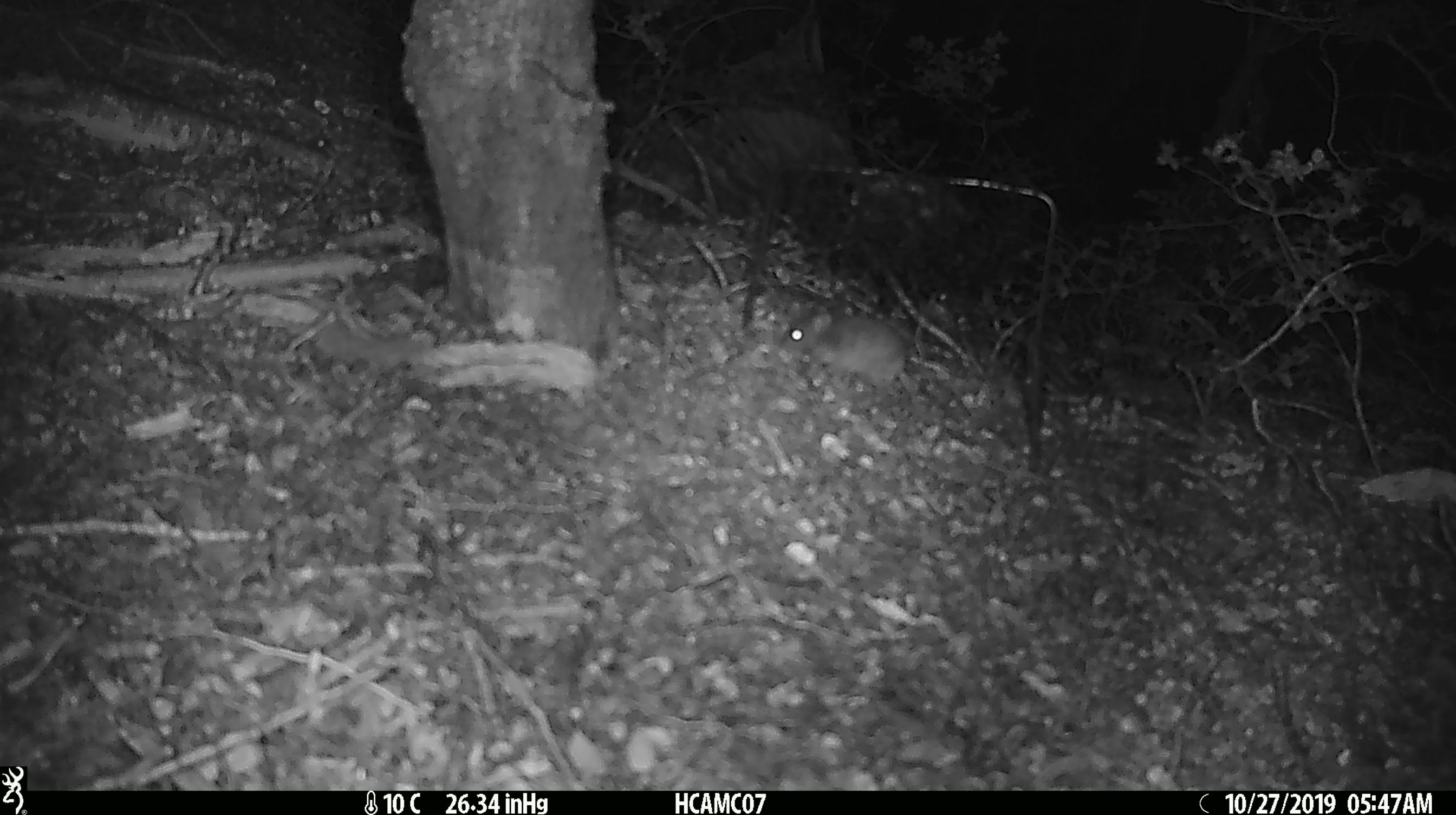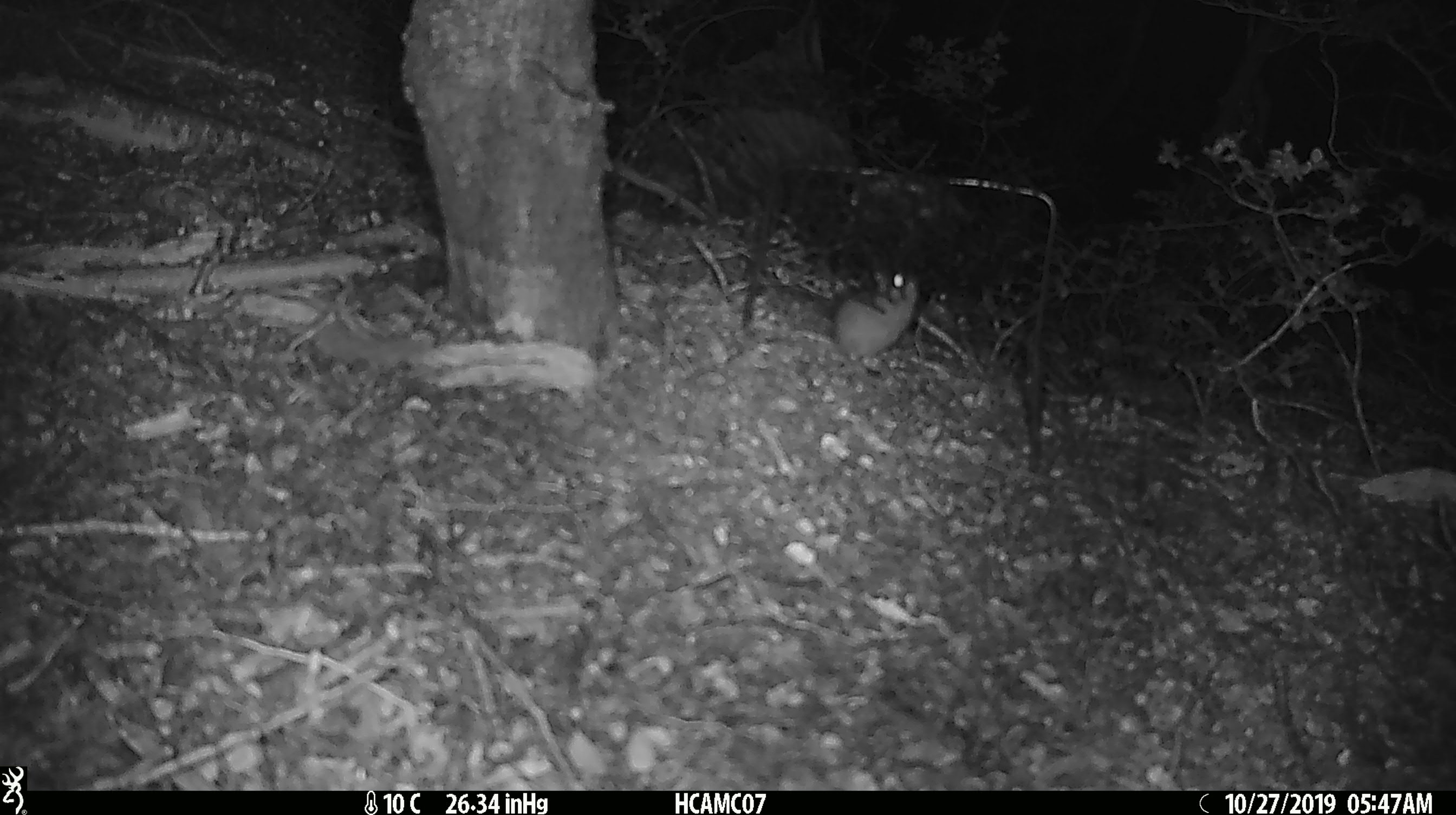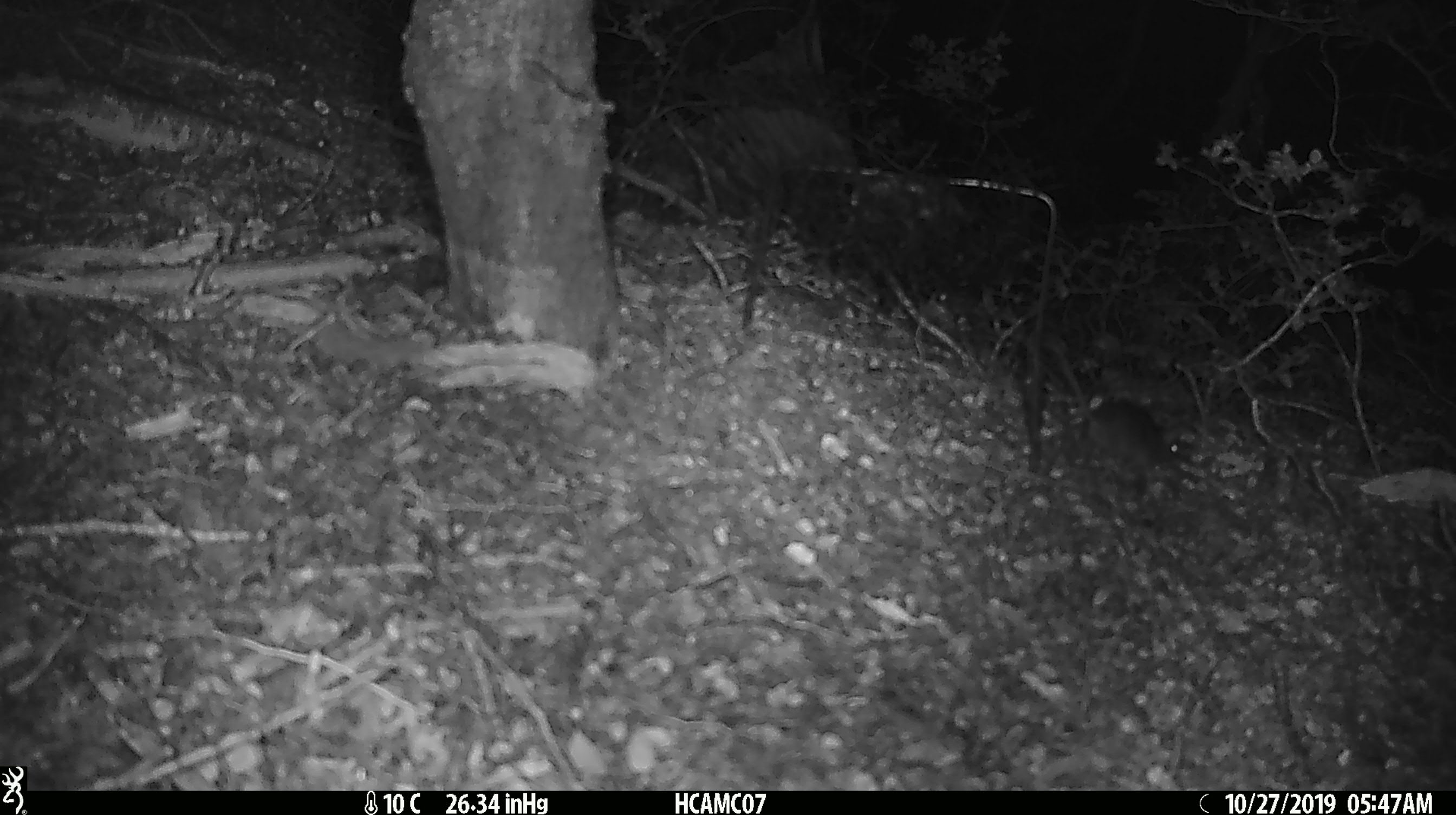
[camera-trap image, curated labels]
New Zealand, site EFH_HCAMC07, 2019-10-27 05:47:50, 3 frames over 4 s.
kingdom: Animalia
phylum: Chordata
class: Mammalia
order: Rodentia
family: Muridae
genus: Mus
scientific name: Mus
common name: mouse